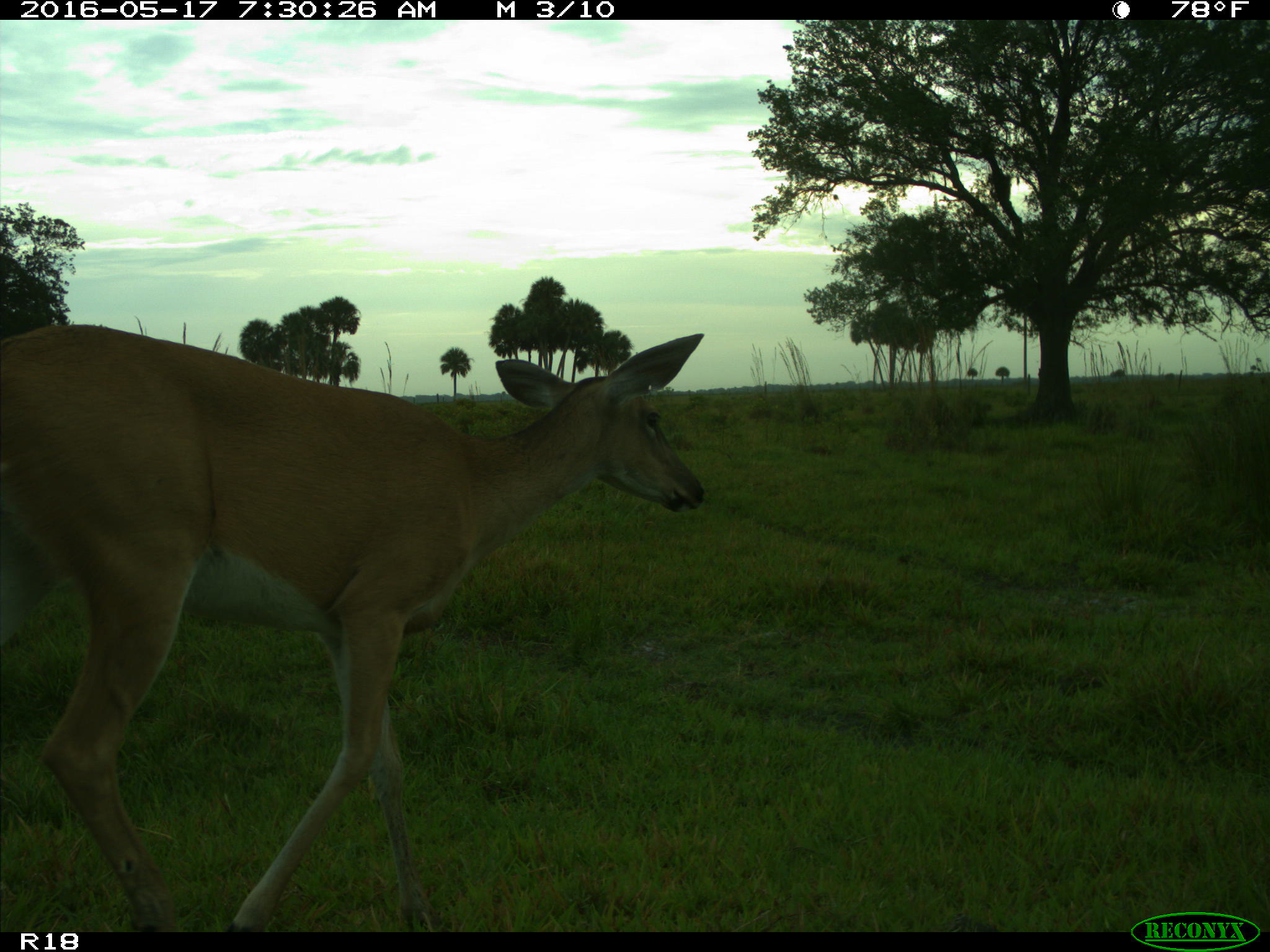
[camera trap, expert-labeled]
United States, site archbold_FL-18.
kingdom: Animalia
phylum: Chordata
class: Mammalia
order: Artiodactyla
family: Cervidae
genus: Odocoileus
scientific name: Odocoileus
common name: deer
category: unidentified deer